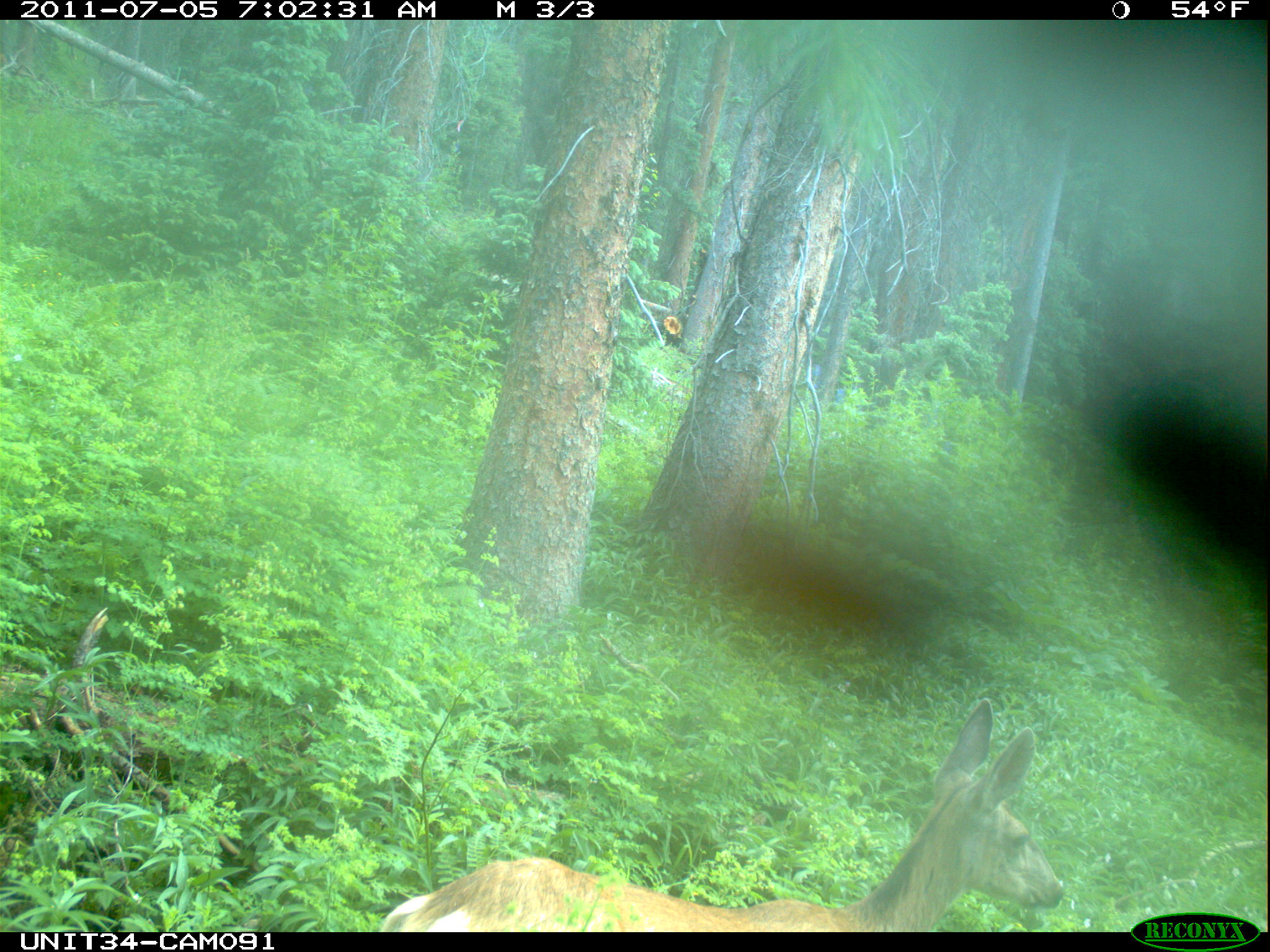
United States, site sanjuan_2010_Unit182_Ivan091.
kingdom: Animalia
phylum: Chordata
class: Mammalia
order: Artiodactyla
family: Cervidae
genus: Odocoileus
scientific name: Odocoileus hemionus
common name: mule deer